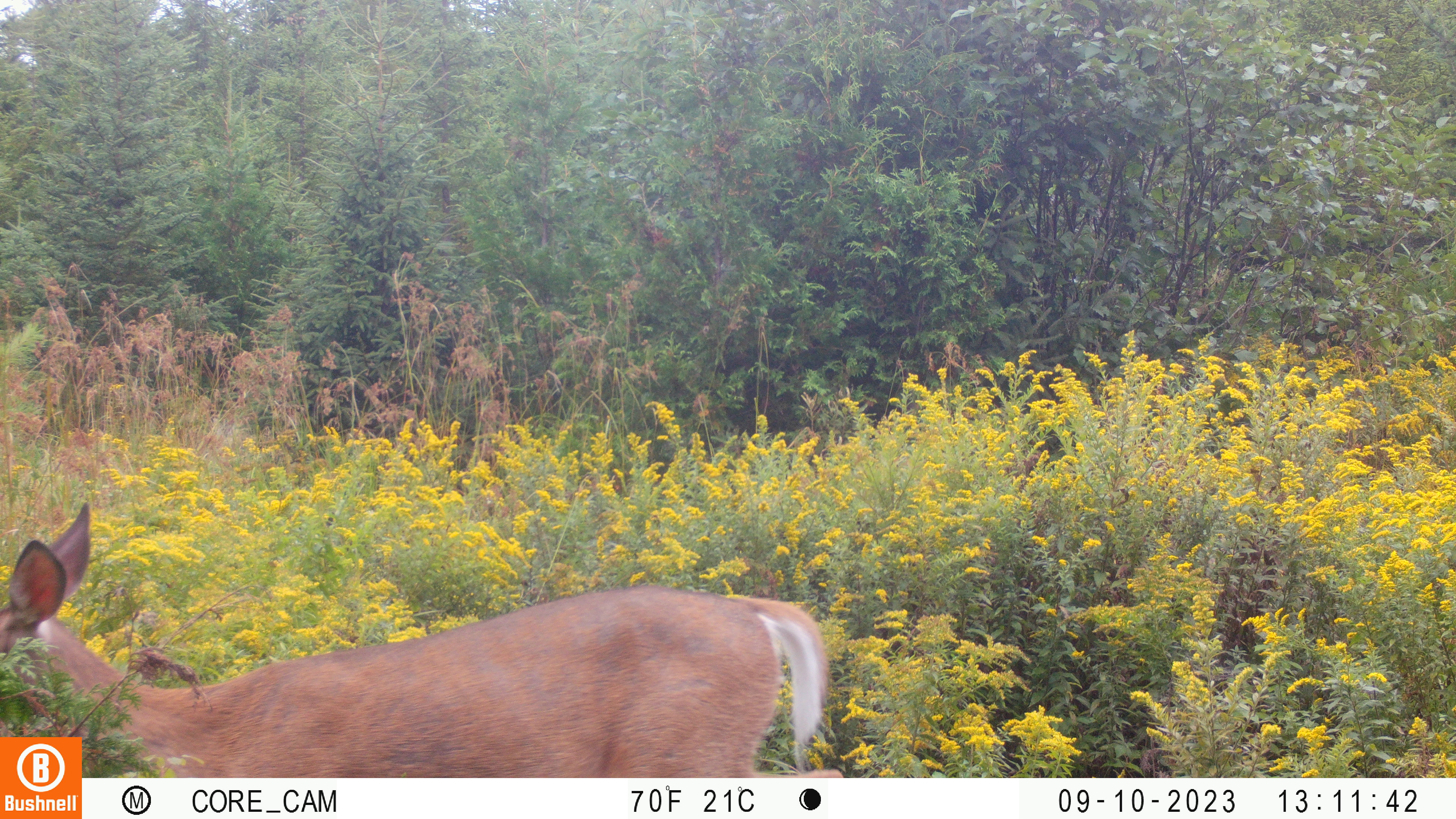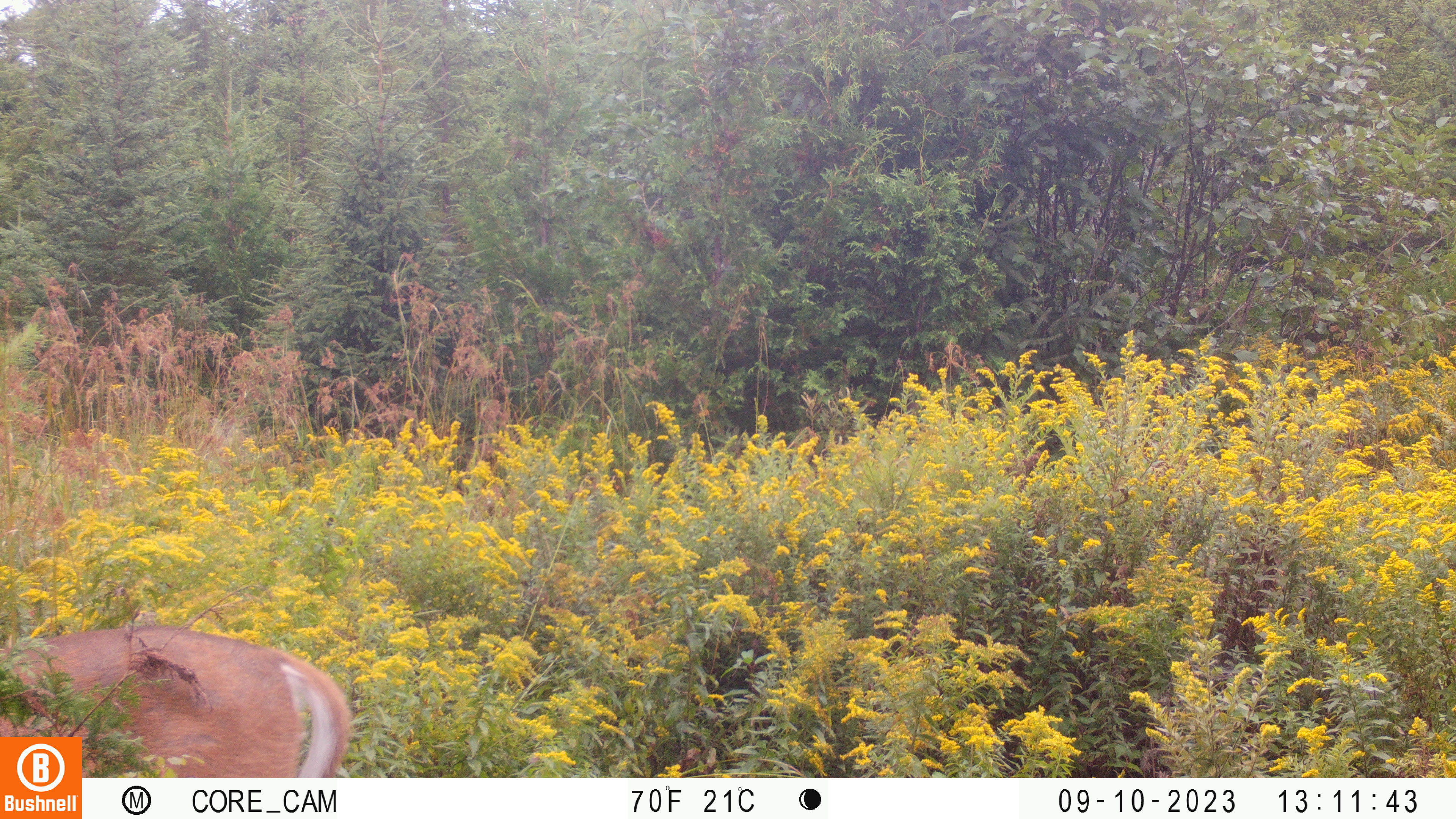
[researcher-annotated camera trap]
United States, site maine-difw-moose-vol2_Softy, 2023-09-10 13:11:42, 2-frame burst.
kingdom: Animalia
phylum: Chordata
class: Mammalia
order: Artiodactyla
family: Cervidae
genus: Odocoileus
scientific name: Odocoileus virginianus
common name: white-tailed deer